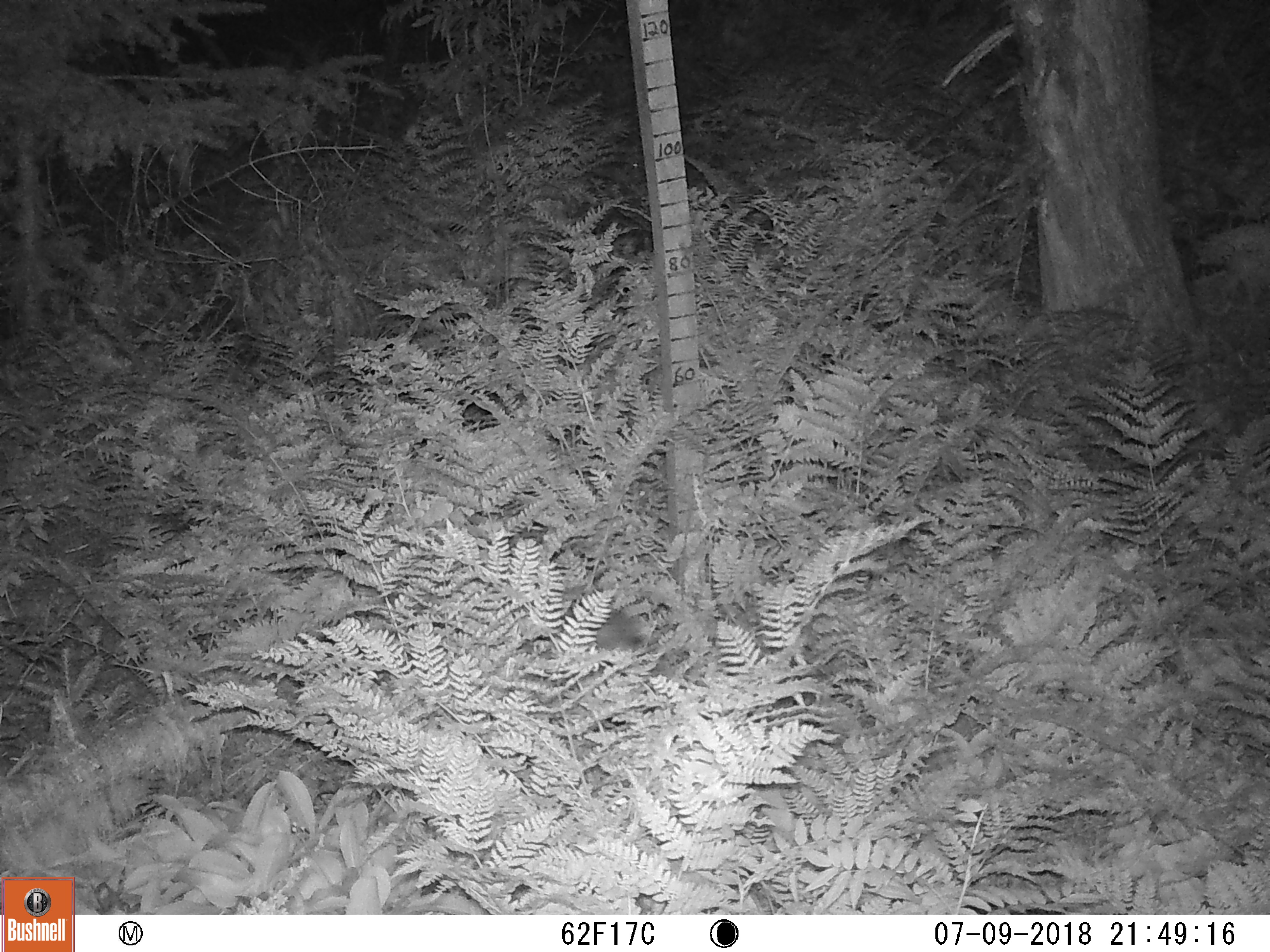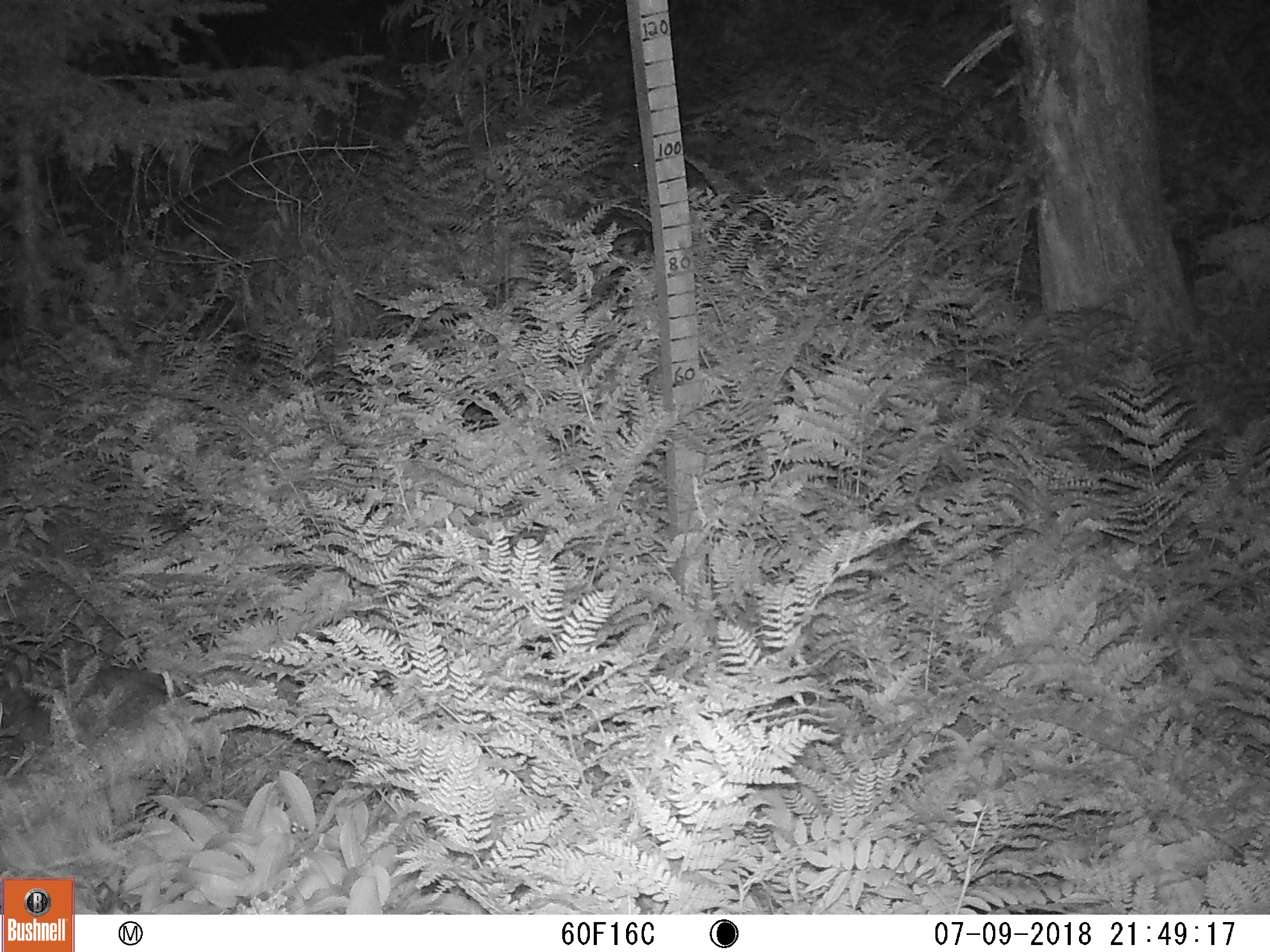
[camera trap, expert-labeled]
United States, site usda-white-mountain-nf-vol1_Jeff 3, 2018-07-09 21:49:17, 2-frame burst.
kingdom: Animalia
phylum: Chordata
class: Mammalia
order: Lagomorpha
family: Leporidae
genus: Lepus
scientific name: Lepus americanus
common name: snowshoe hare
Snowshoe hare (Lepus americanus).